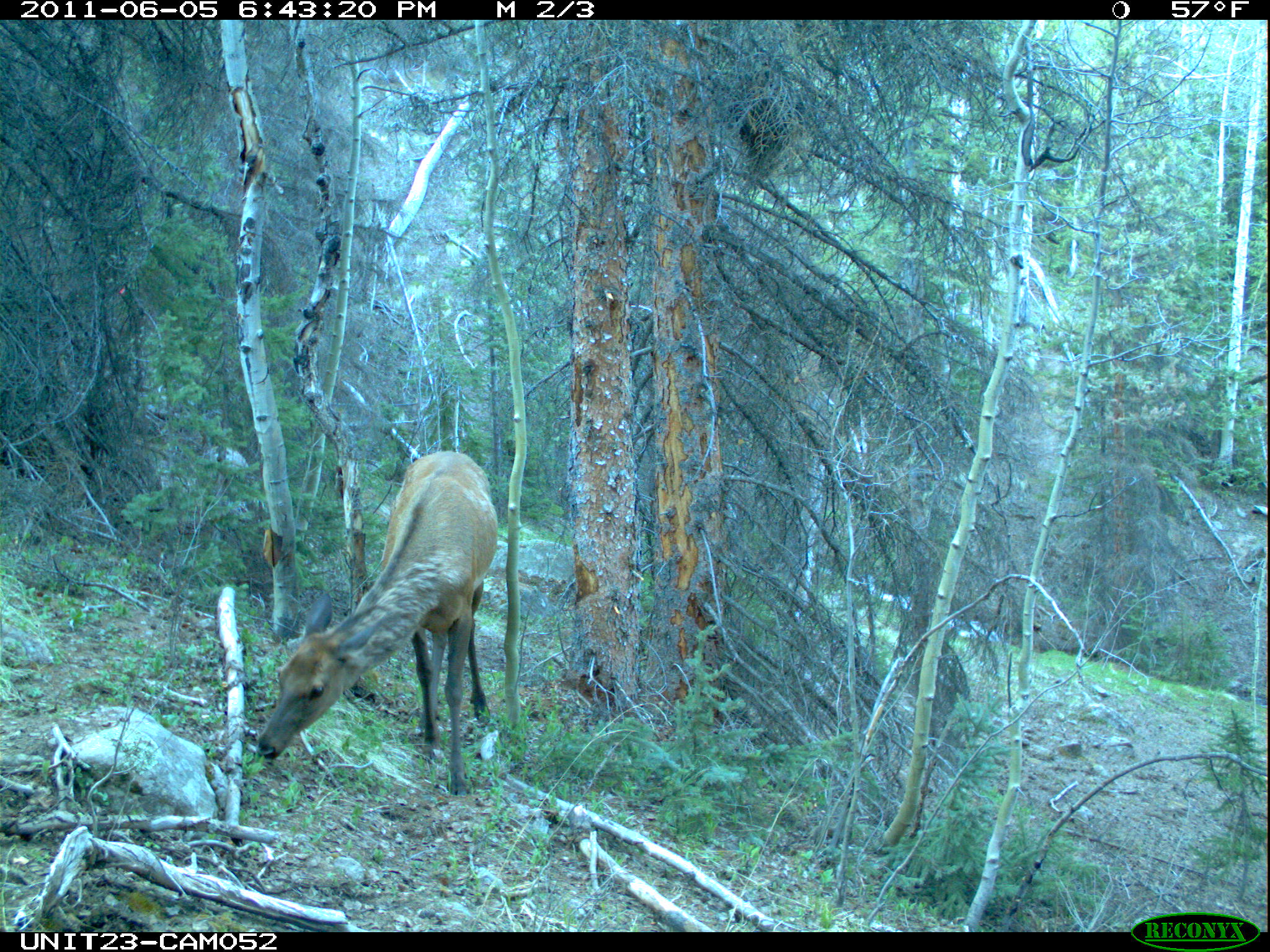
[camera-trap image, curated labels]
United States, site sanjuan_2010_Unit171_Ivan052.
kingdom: Animalia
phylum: Chordata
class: Mammalia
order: Artiodactyla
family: Cervidae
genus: Cervus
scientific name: Cervus elaphus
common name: red deer